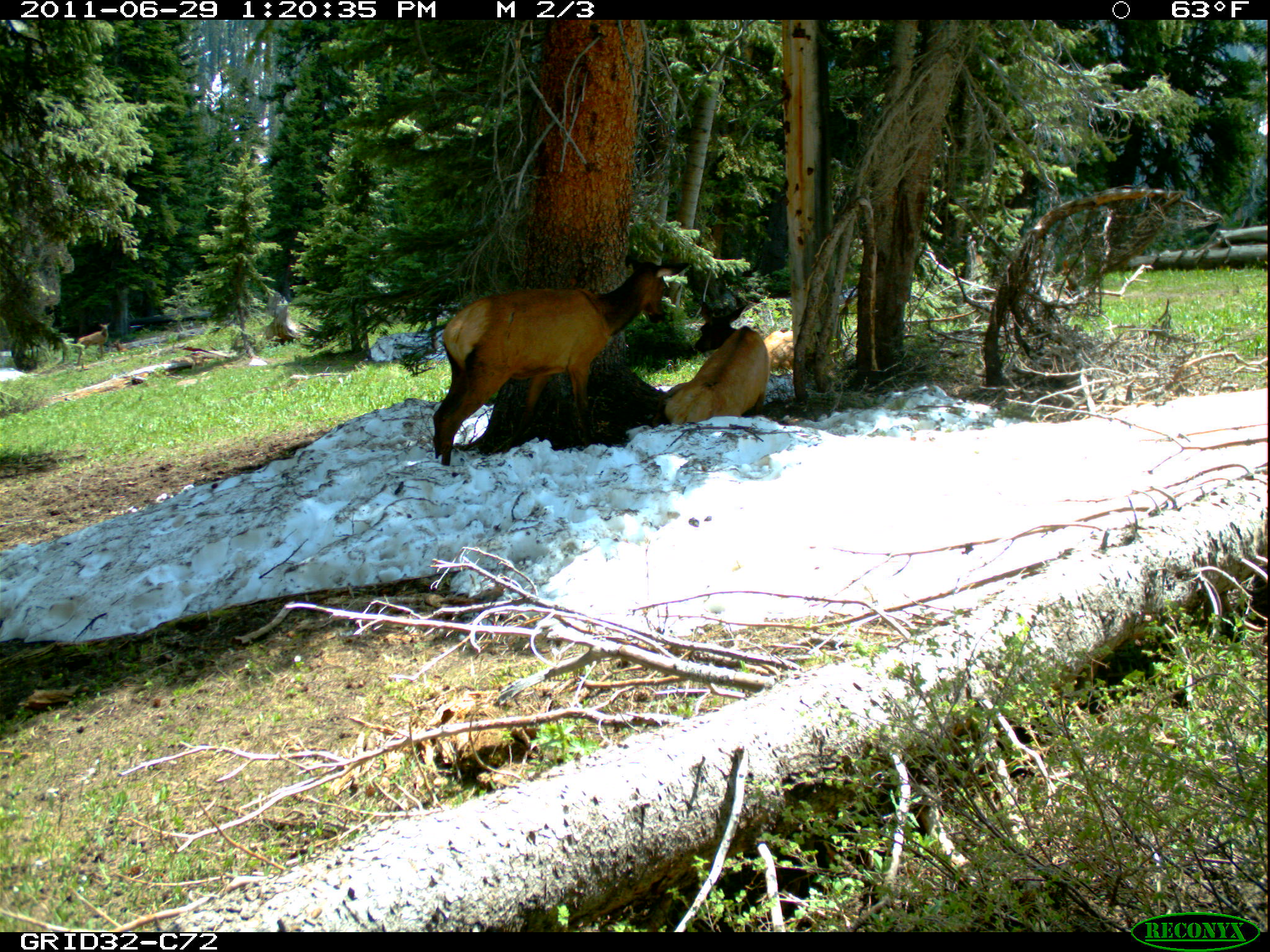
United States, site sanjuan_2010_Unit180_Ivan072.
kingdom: Animalia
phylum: Chordata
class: Mammalia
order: Artiodactyla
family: Cervidae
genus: Cervus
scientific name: Cervus elaphus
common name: red deer